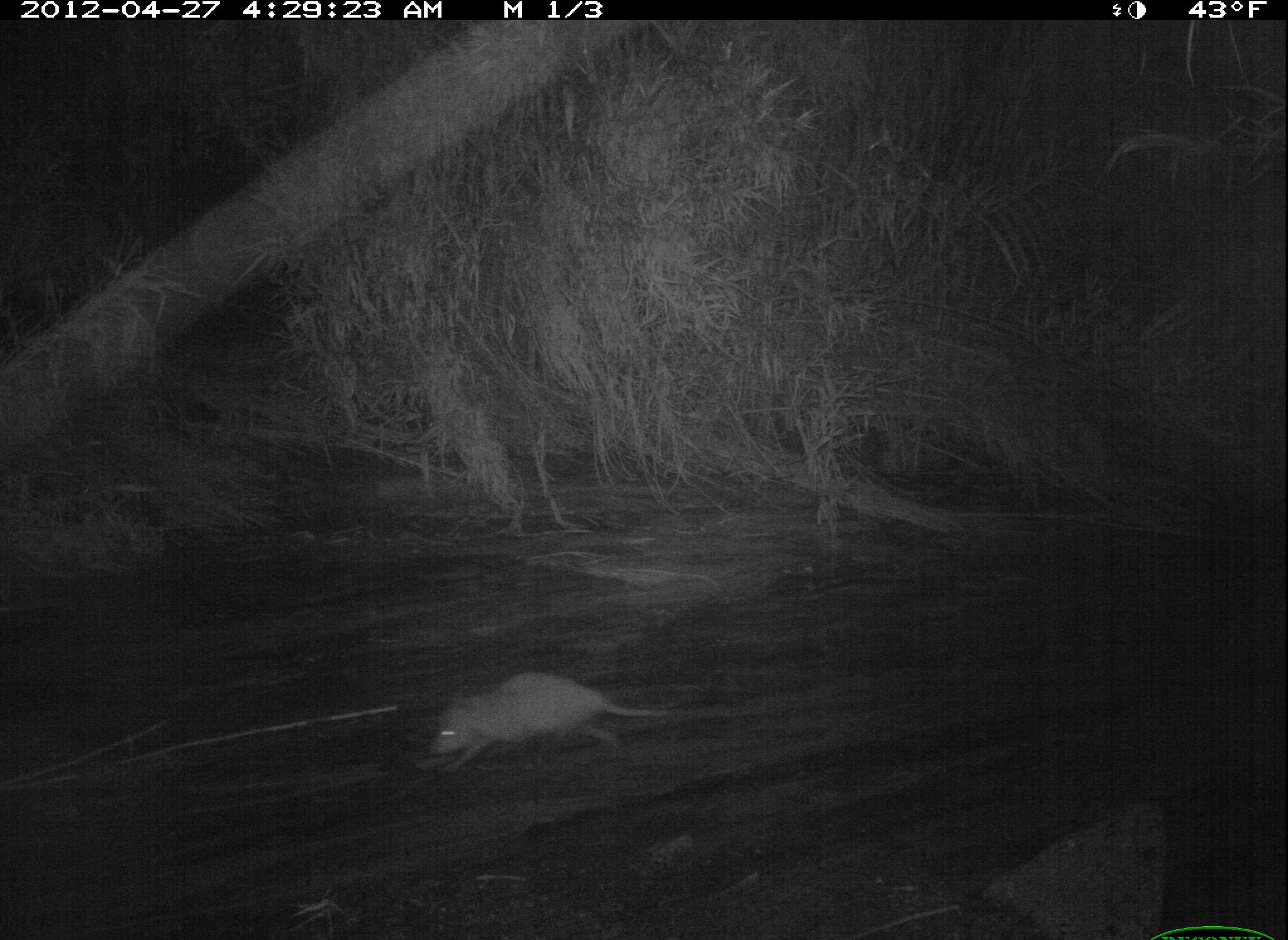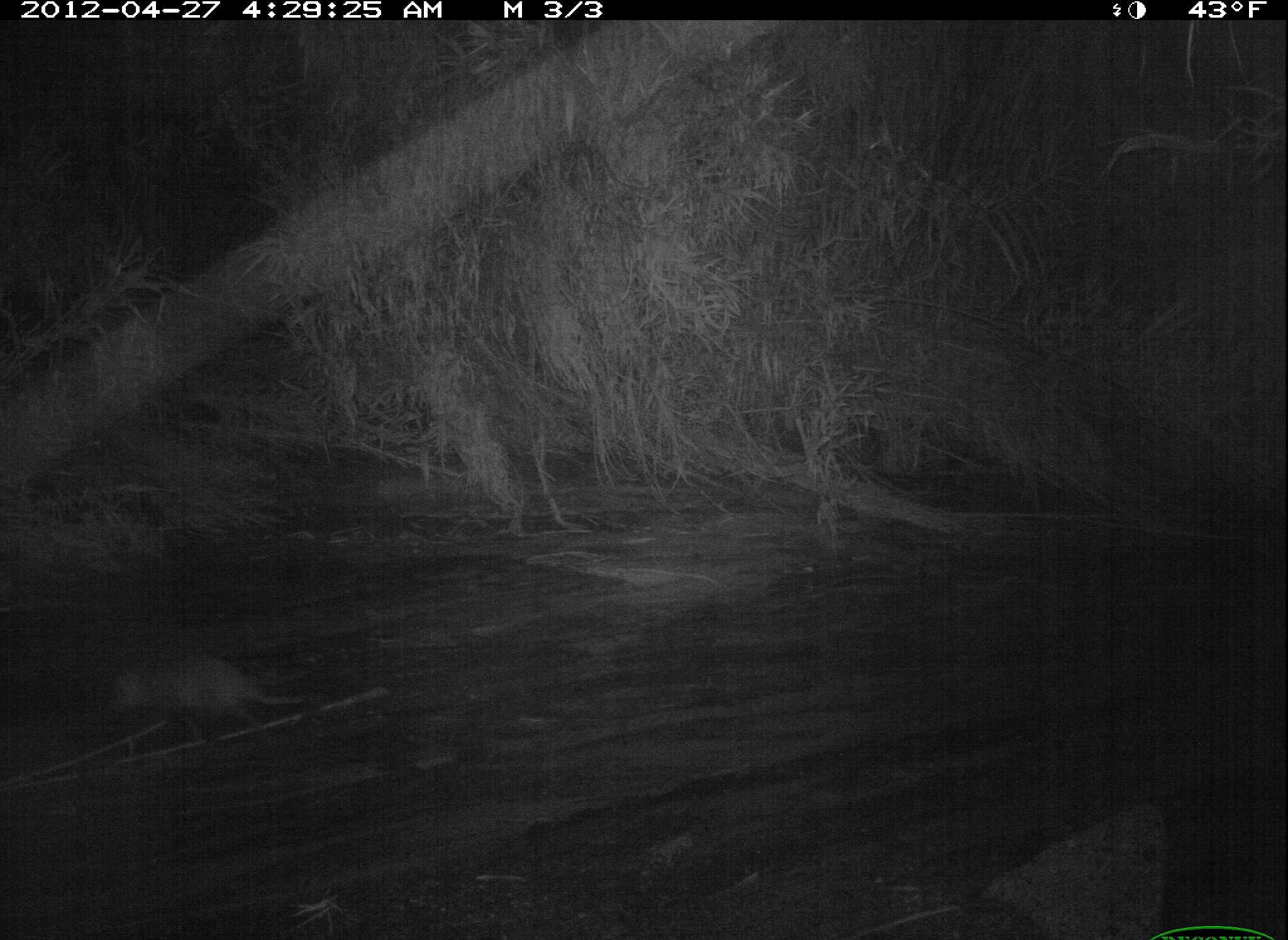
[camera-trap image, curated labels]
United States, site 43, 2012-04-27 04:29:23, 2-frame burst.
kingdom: Animalia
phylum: Chordata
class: Mammalia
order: Didelphimorphia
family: Didelphidae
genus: Didelphis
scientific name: Didelphis virginiana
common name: virginia opossum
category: opossum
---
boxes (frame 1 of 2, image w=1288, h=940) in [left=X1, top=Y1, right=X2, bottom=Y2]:
opossum: [left=422, top=668, right=694, bottom=772]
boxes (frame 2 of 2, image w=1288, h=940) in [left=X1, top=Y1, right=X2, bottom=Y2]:
opossum: [left=90, top=649, right=322, bottom=738]